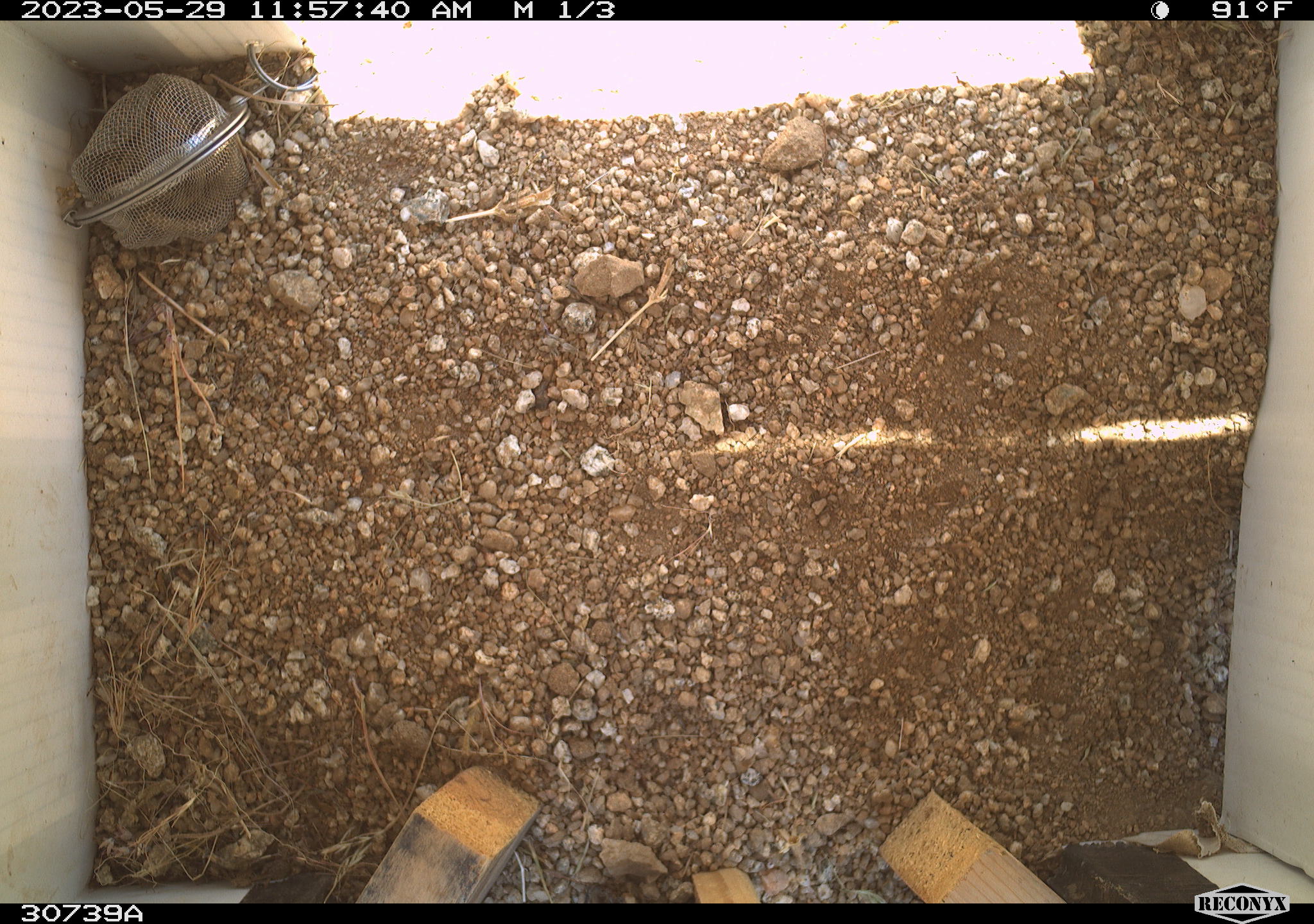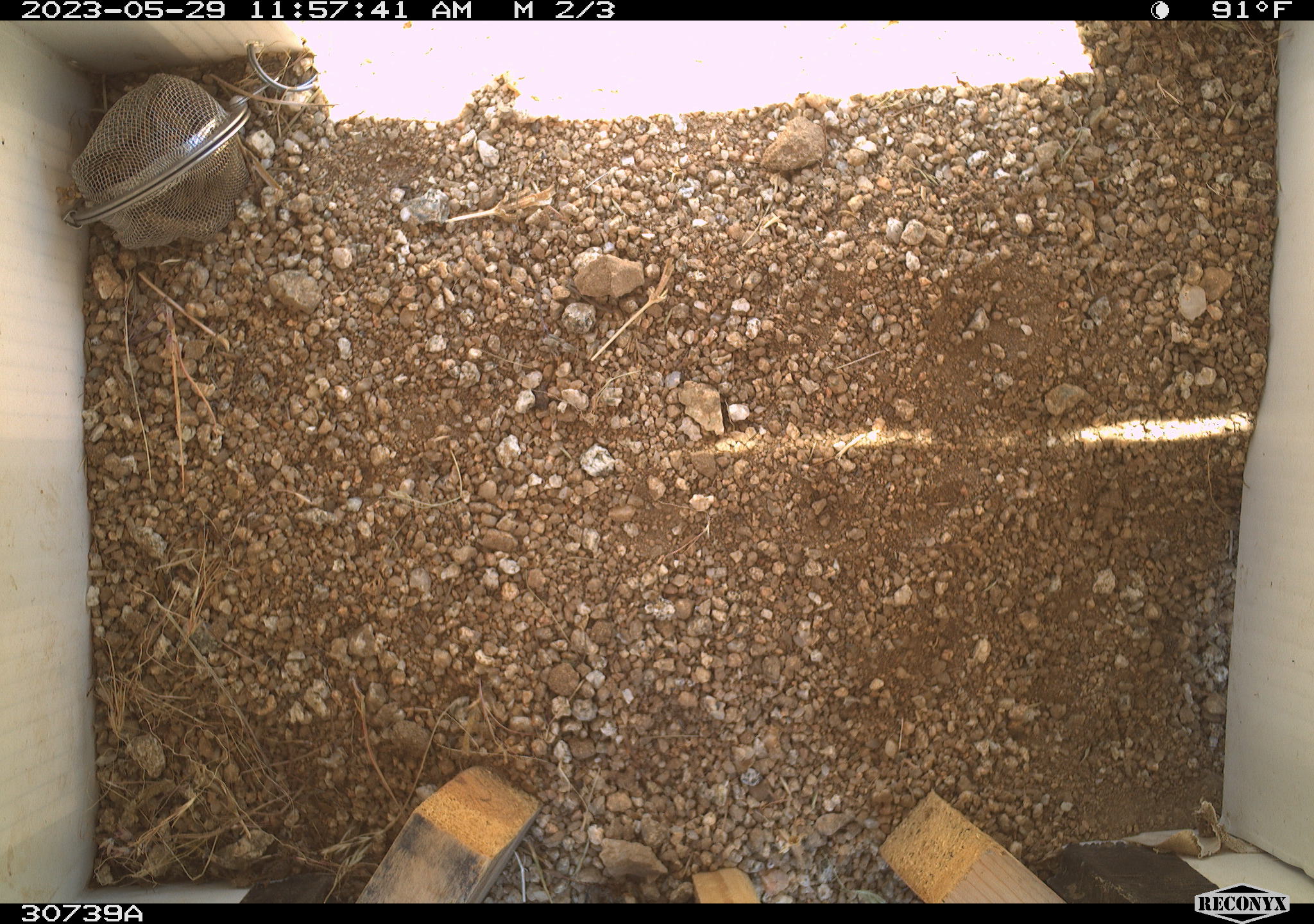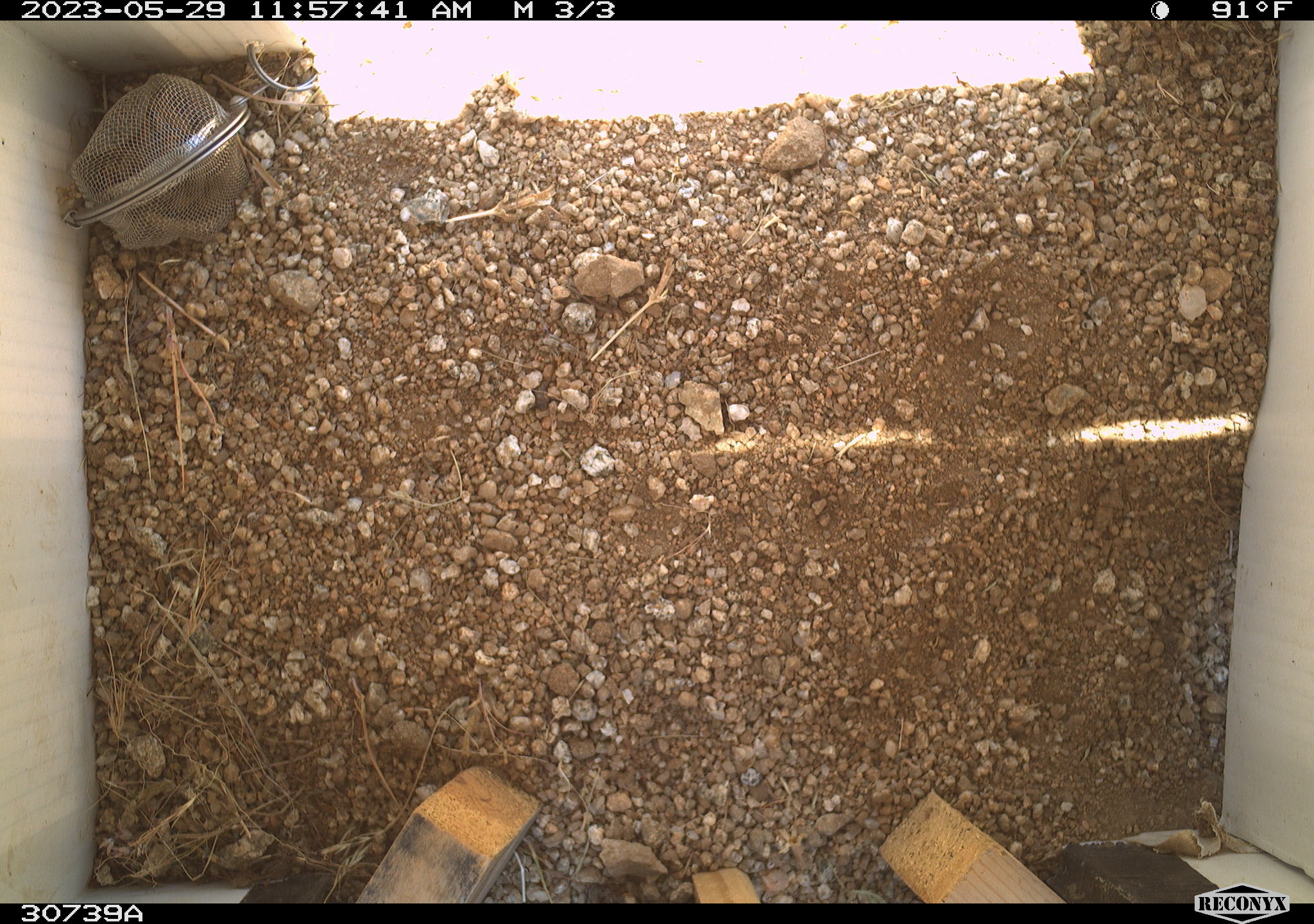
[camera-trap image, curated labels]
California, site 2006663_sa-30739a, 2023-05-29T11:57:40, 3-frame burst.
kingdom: Animalia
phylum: Chordata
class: Mammalia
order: Rodentia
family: Sciuridae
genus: Ammospermophilus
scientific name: Ammospermophilus leucurus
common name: white-tailed antelope squirrel